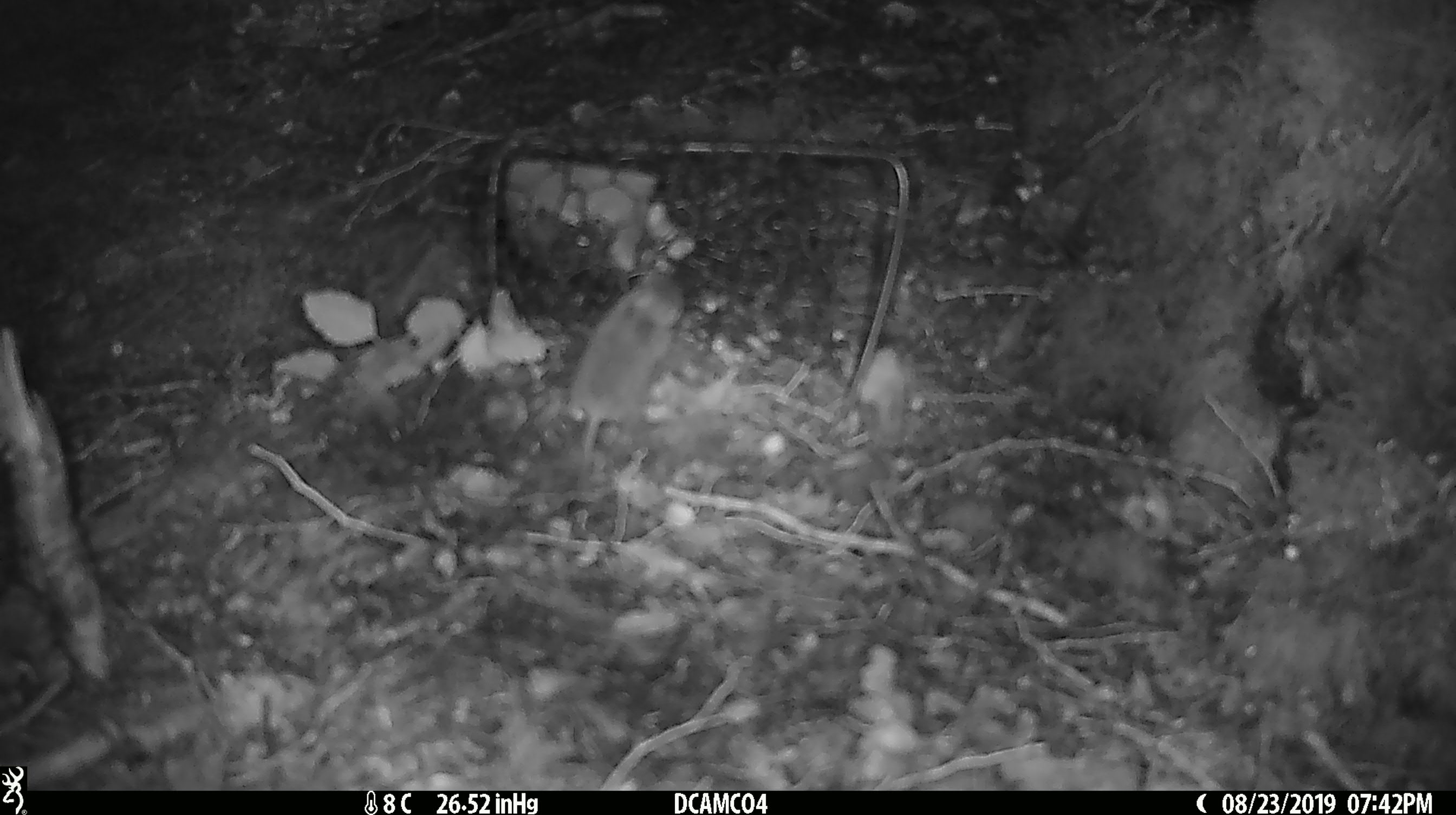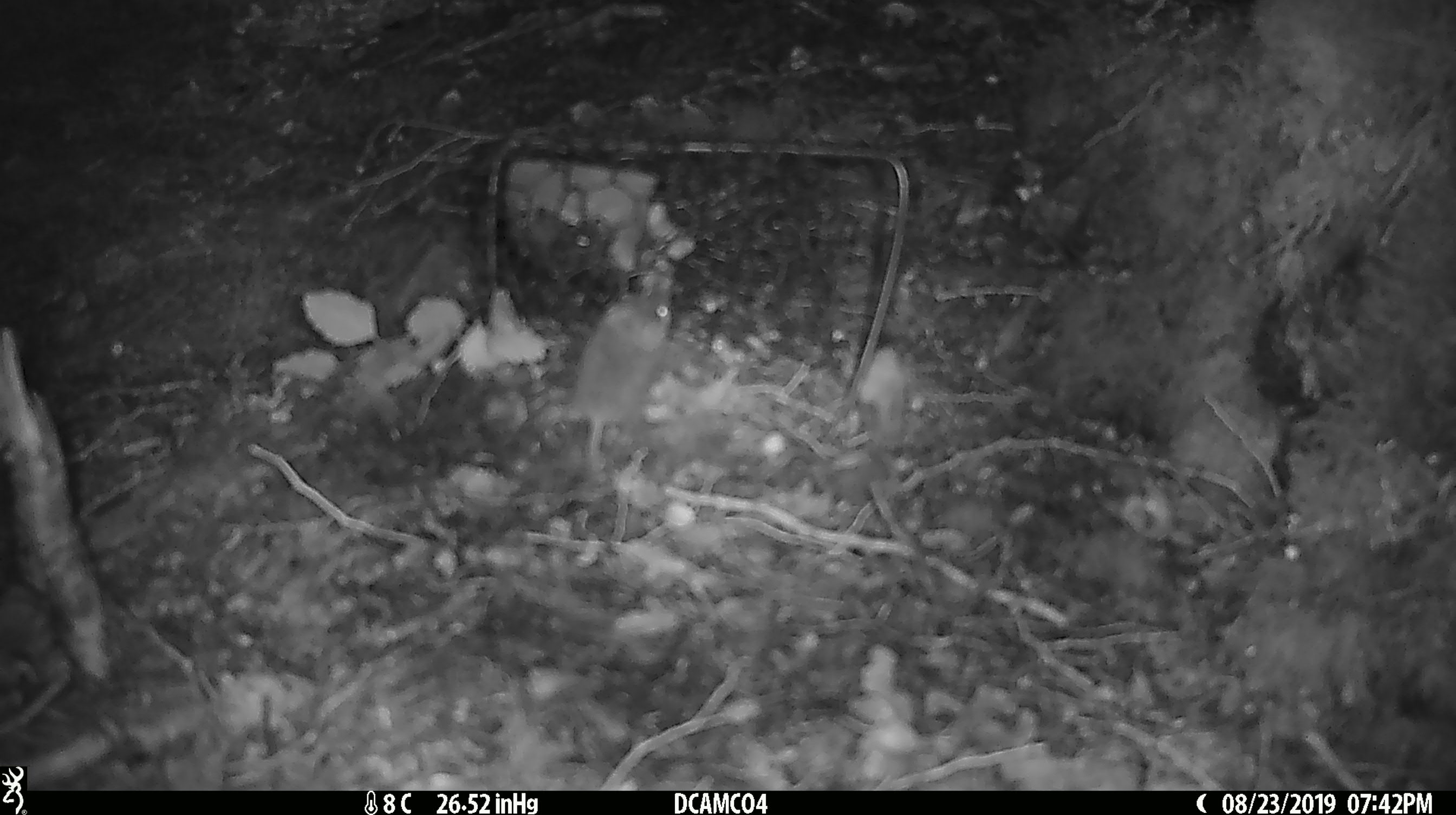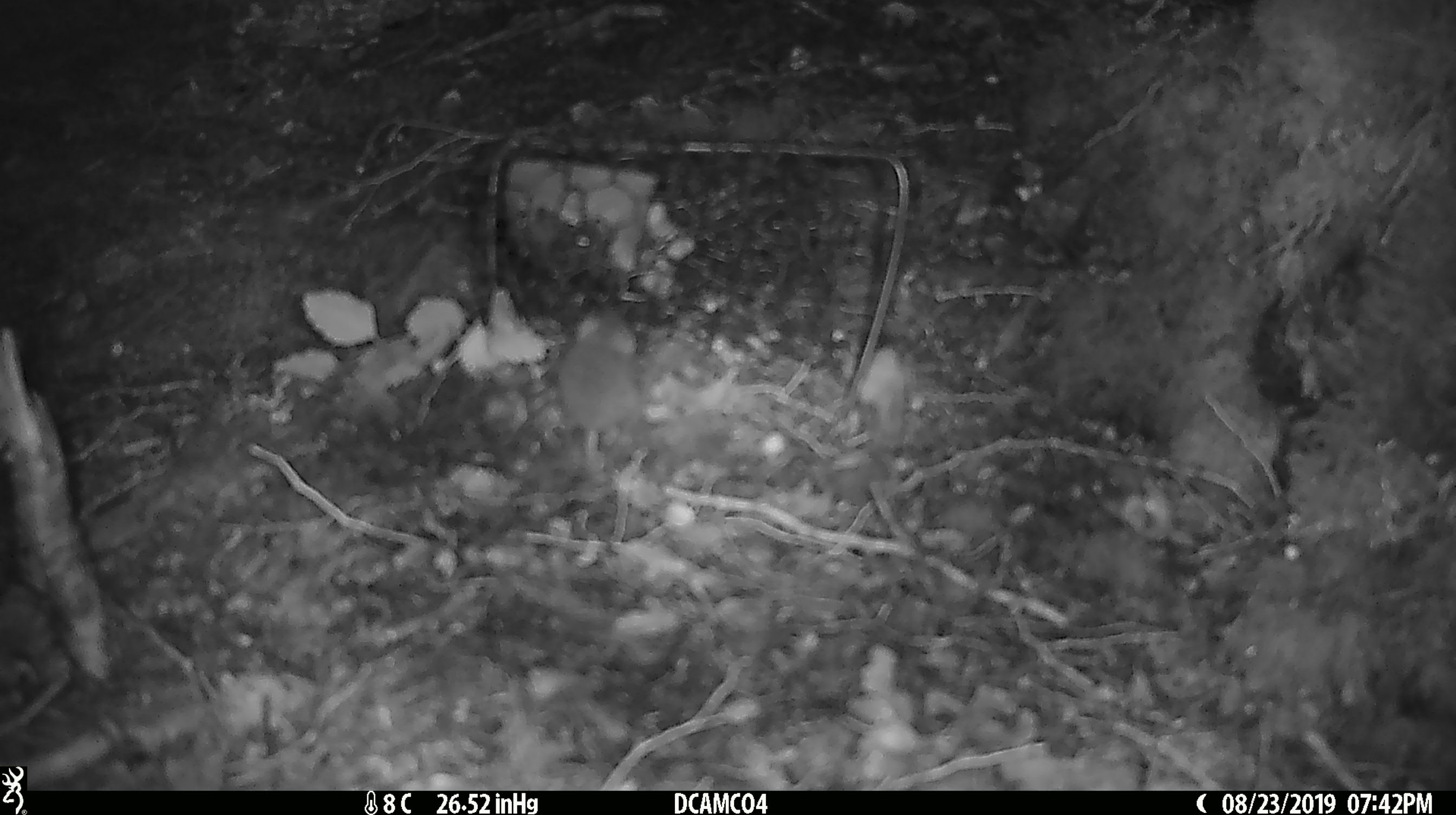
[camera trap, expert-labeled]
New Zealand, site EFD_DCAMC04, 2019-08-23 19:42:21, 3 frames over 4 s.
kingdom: Animalia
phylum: Chordata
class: Mammalia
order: Rodentia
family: Muridae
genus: Mus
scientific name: Mus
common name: mouse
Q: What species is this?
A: Mouse (Mus).